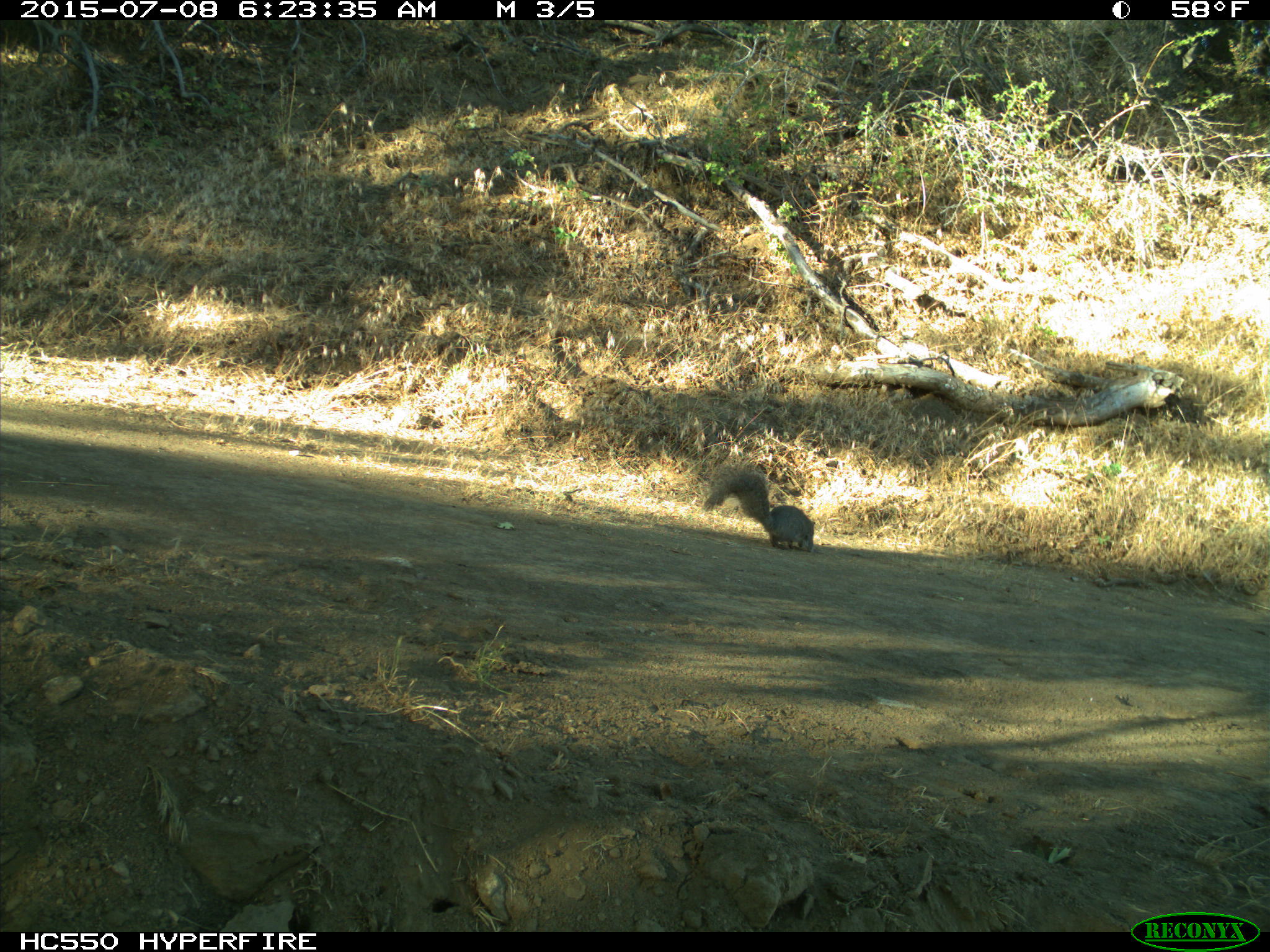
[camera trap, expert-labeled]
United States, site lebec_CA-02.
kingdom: Animalia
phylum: Chordata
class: Mammalia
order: Rodentia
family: Sciuridae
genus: Sciurus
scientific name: Sciurus carolinensis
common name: eastern gray squirrel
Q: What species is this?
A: Sciurus carolinensis (eastern gray squirrel).